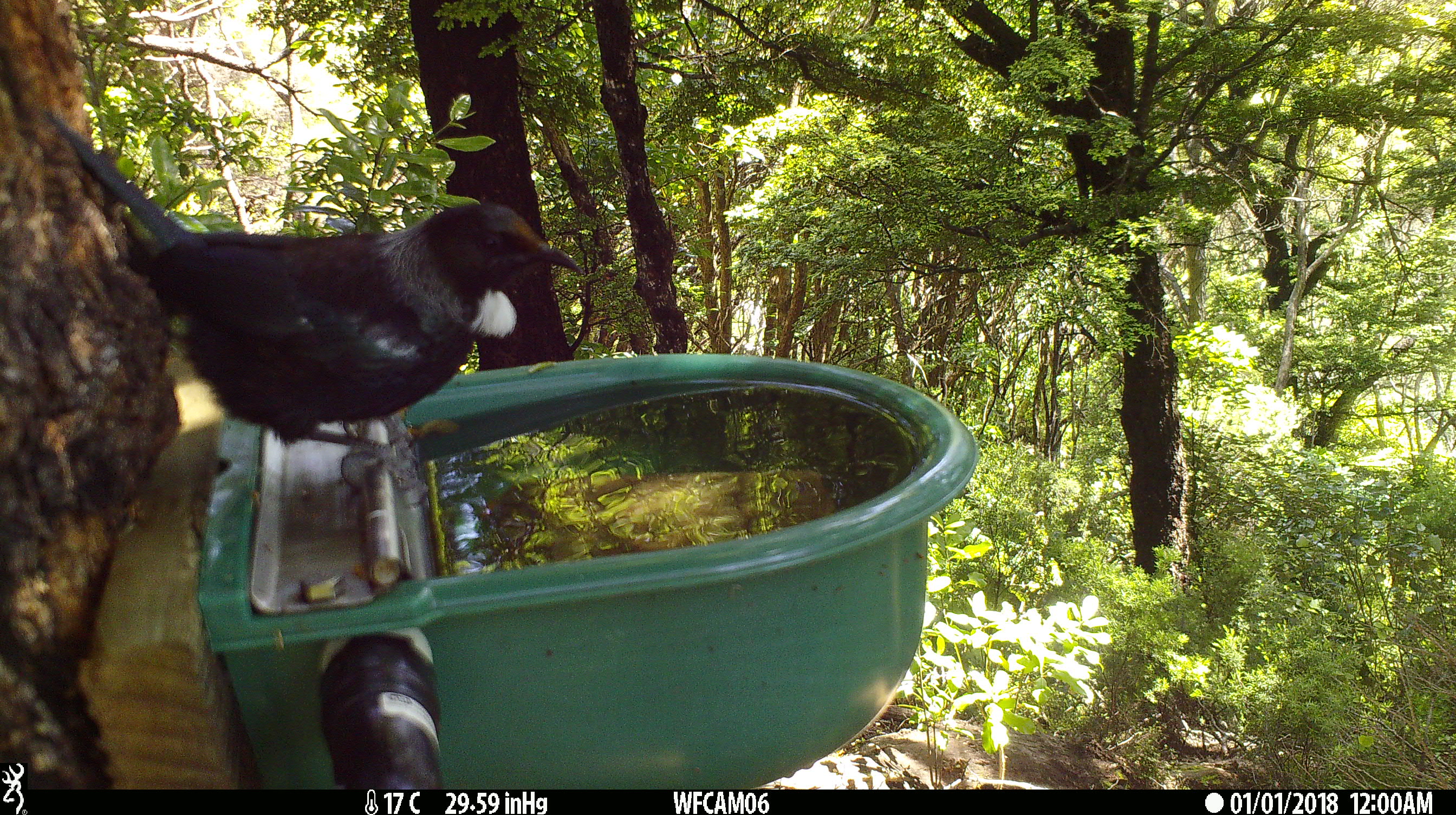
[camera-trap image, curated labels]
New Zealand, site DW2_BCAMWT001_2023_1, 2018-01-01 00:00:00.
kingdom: Animalia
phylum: Chordata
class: Aves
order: Passeriformes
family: Meliphagidae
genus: Prosthemadera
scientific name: Prosthemadera novaeseelandiae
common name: tui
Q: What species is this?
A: Tui (Prosthemadera novaeseelandiae).